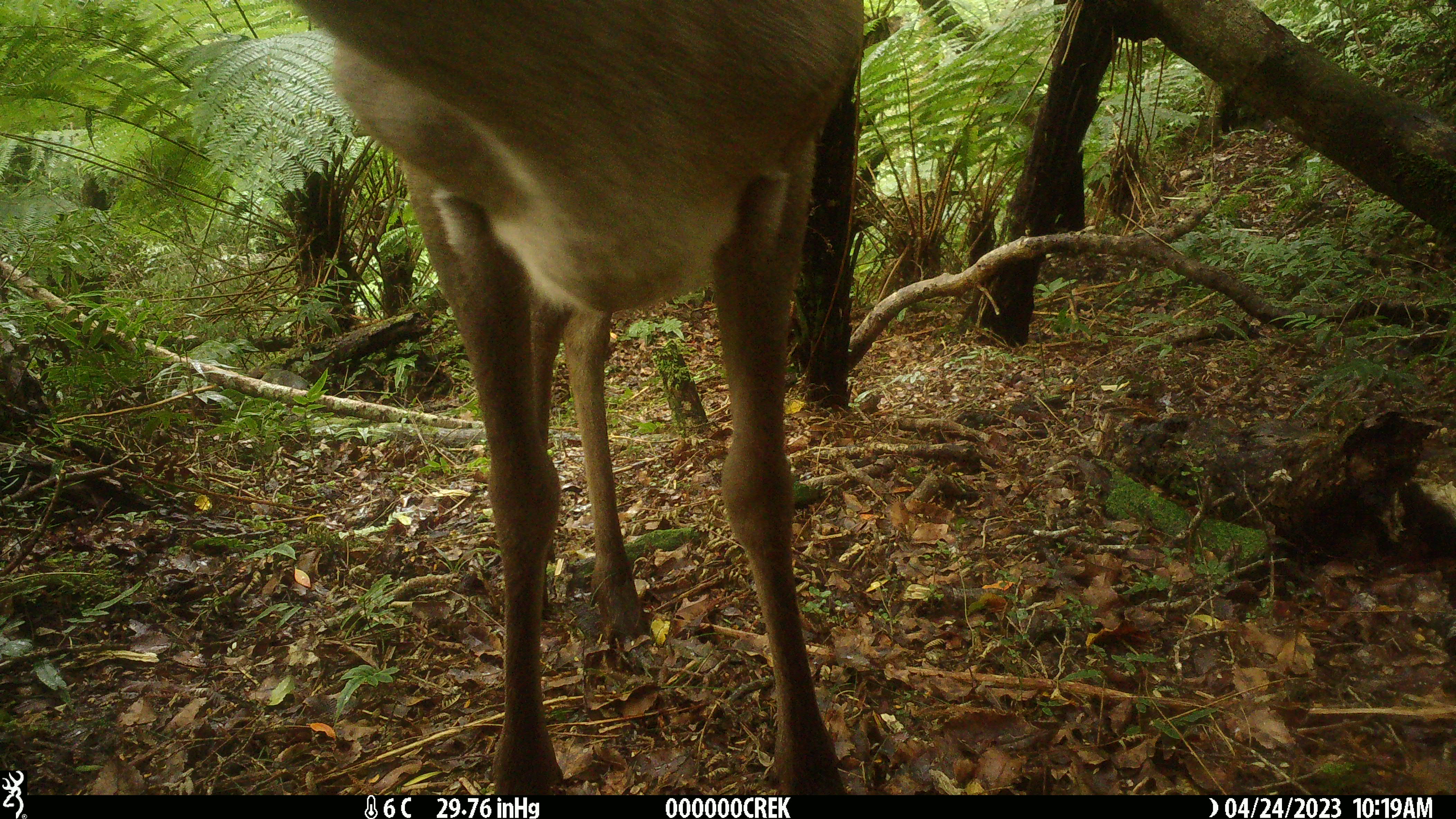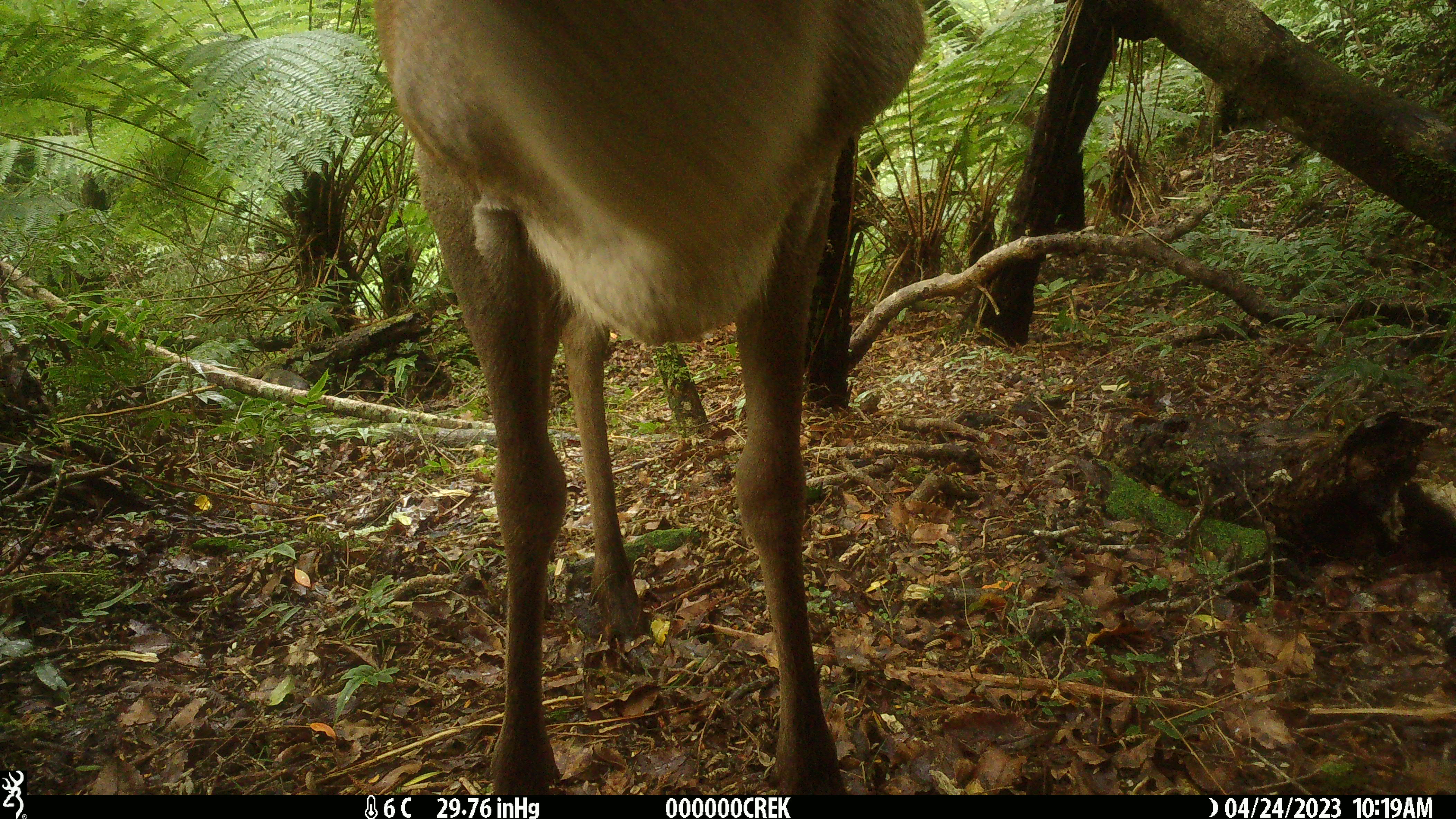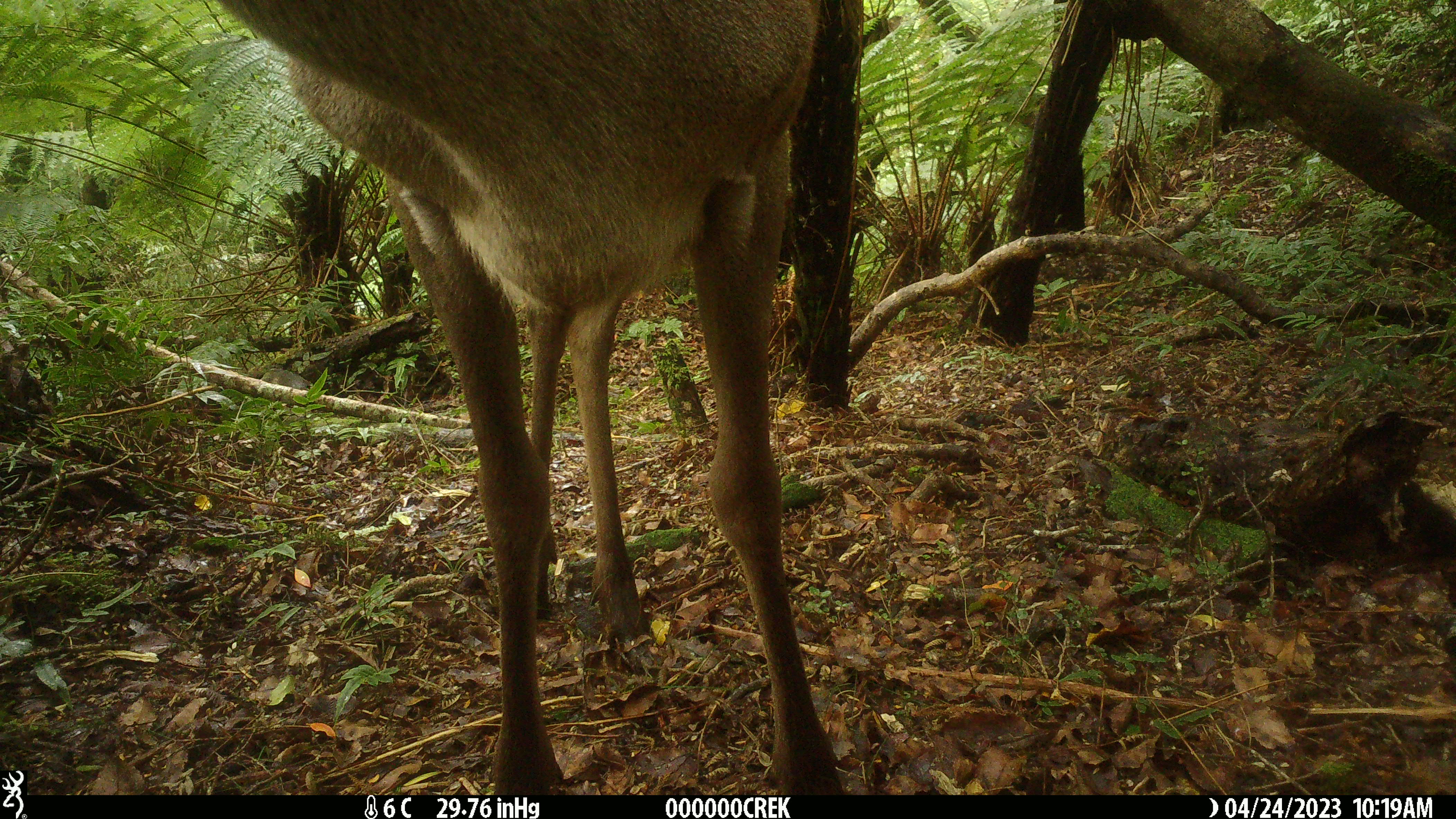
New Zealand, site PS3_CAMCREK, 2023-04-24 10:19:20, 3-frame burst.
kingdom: Animalia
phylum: Chordata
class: Mammalia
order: Artiodactyla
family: Cervidae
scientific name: Cervidae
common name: deer